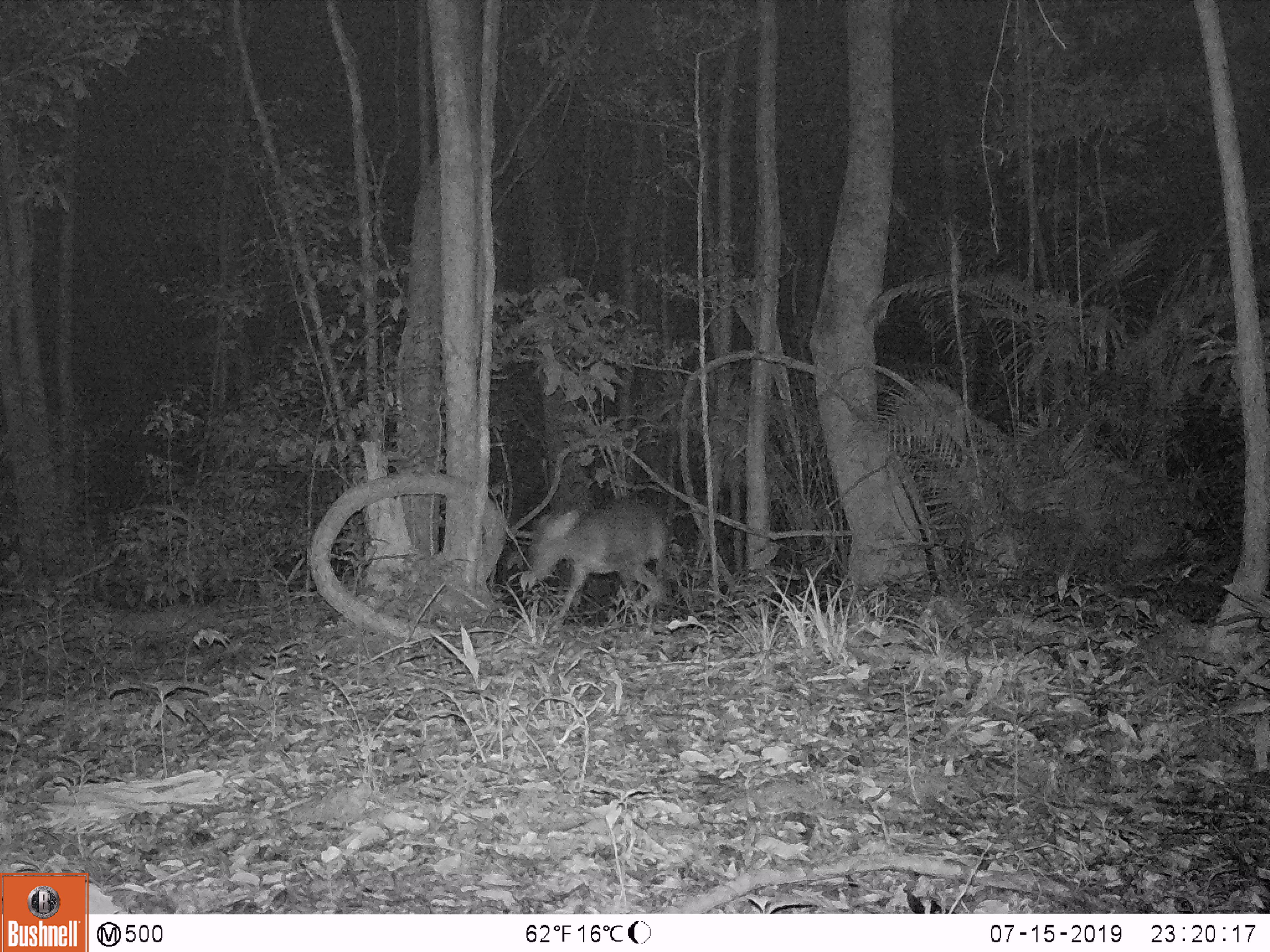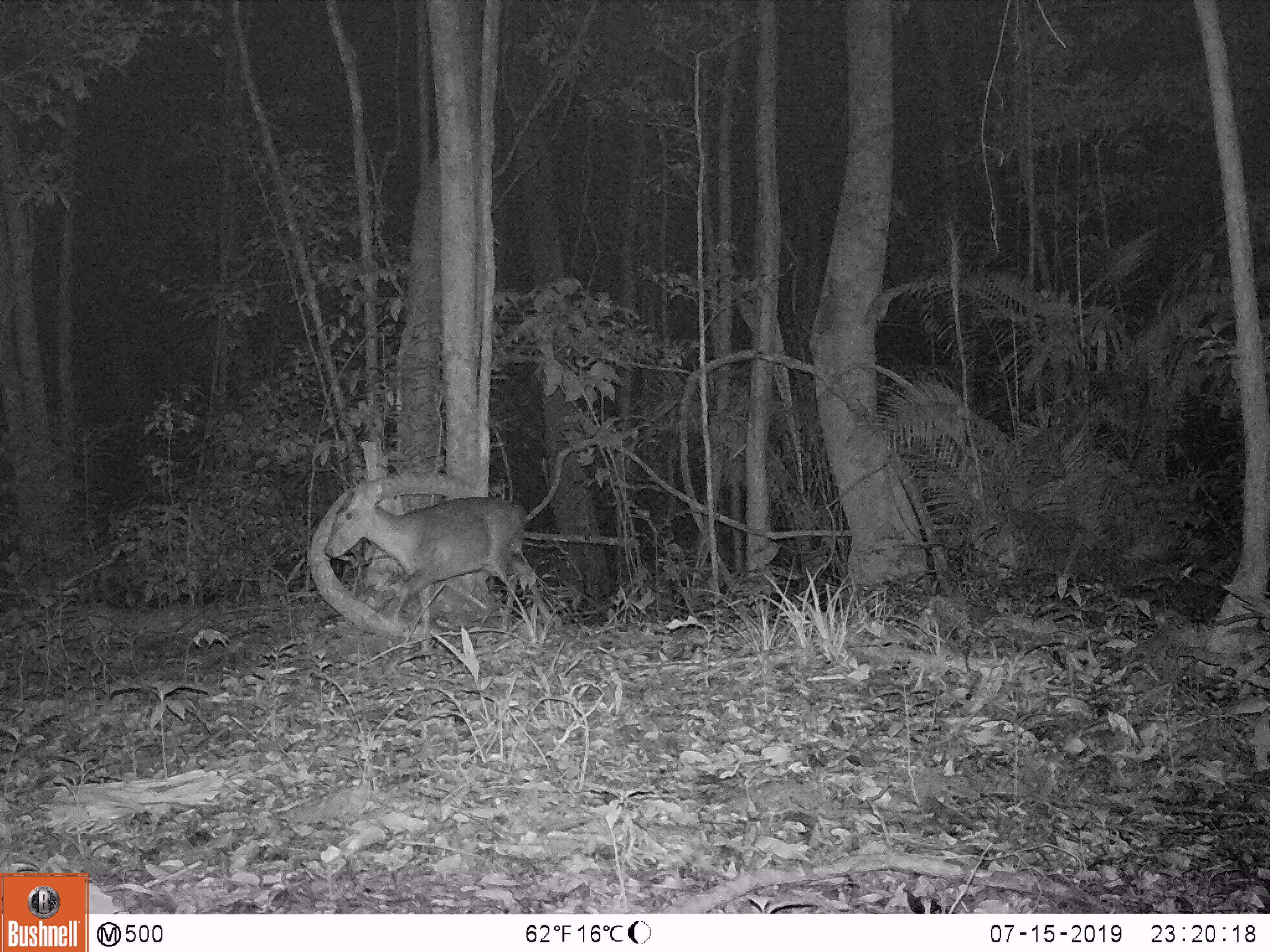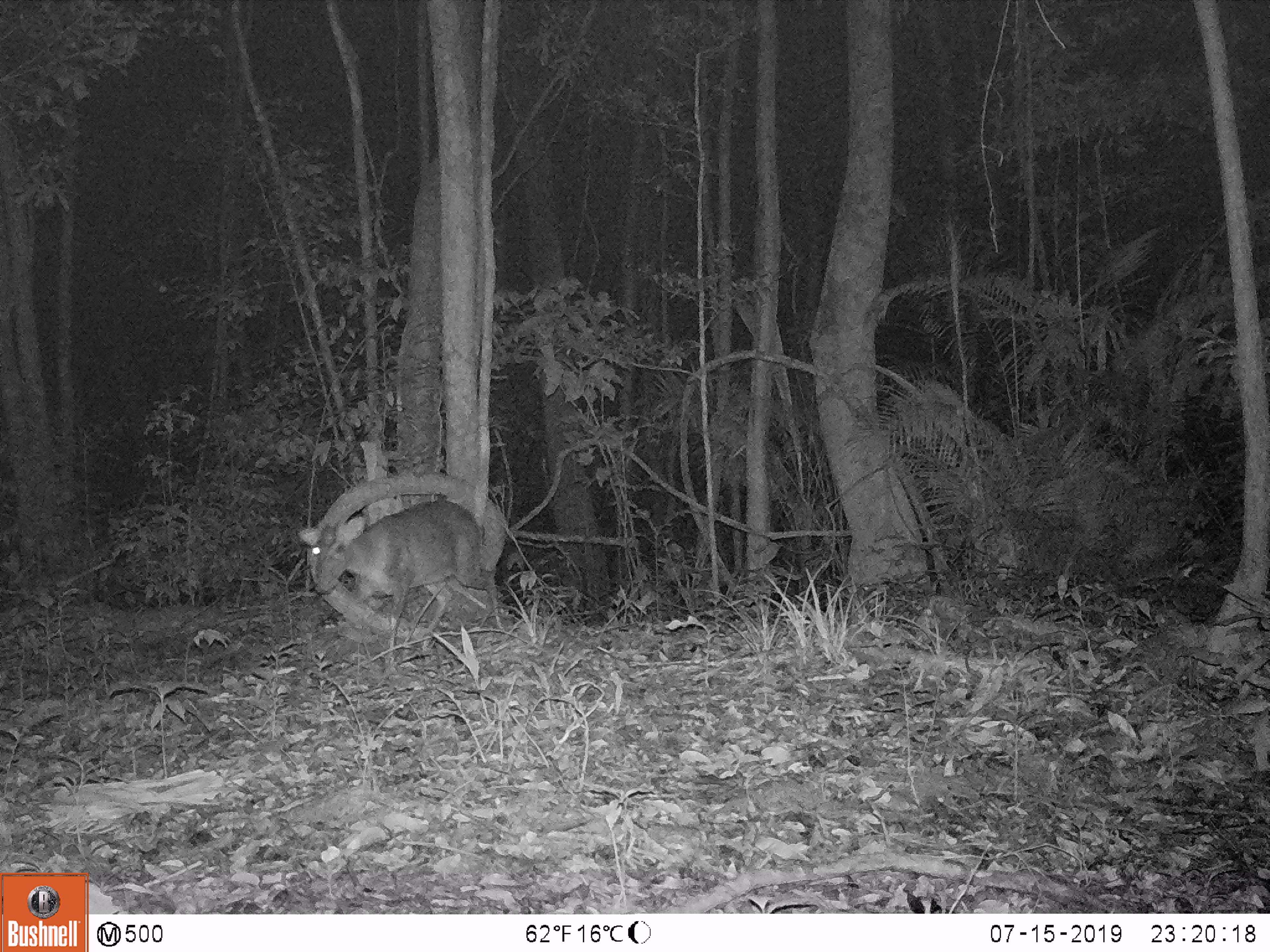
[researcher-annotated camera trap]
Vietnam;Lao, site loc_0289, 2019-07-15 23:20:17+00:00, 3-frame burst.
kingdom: Animalia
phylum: Chordata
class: Mammalia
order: Artiodactyla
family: Cervidae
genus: Muntiacus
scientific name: Muntiacus rooseveltorum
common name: roosevelt's muntjac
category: roosevelts muntjac group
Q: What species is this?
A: Roosevelts muntjac group (roosevelt's muntjac) (Muntiacus rooseveltorum).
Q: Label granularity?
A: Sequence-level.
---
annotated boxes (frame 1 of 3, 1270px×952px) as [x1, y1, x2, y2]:
roosevelts muntjac group: [529, 499, 670, 623]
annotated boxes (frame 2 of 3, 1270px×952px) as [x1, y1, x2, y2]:
roosevelts muntjac group: [325, 484, 528, 630]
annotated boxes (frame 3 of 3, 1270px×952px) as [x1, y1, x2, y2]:
roosevelts muntjac group: [296, 500, 505, 633]